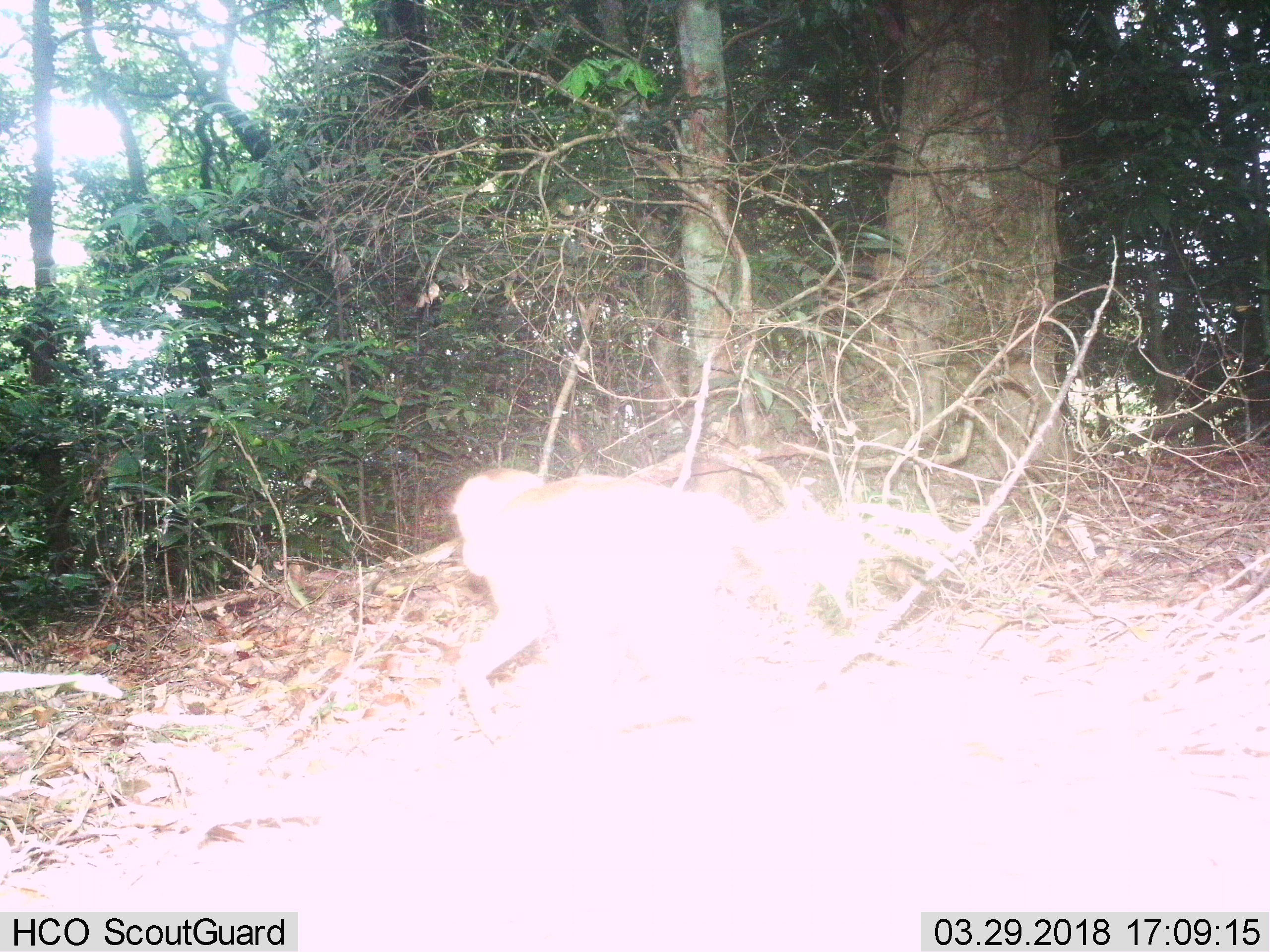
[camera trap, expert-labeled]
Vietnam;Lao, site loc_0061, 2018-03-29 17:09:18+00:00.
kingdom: Animalia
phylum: Chordata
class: Mammalia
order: Primates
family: Cercopithecidae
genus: Macaca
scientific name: Macaca nemestrina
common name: pig-tailed macaque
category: pig tailed macaque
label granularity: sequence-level